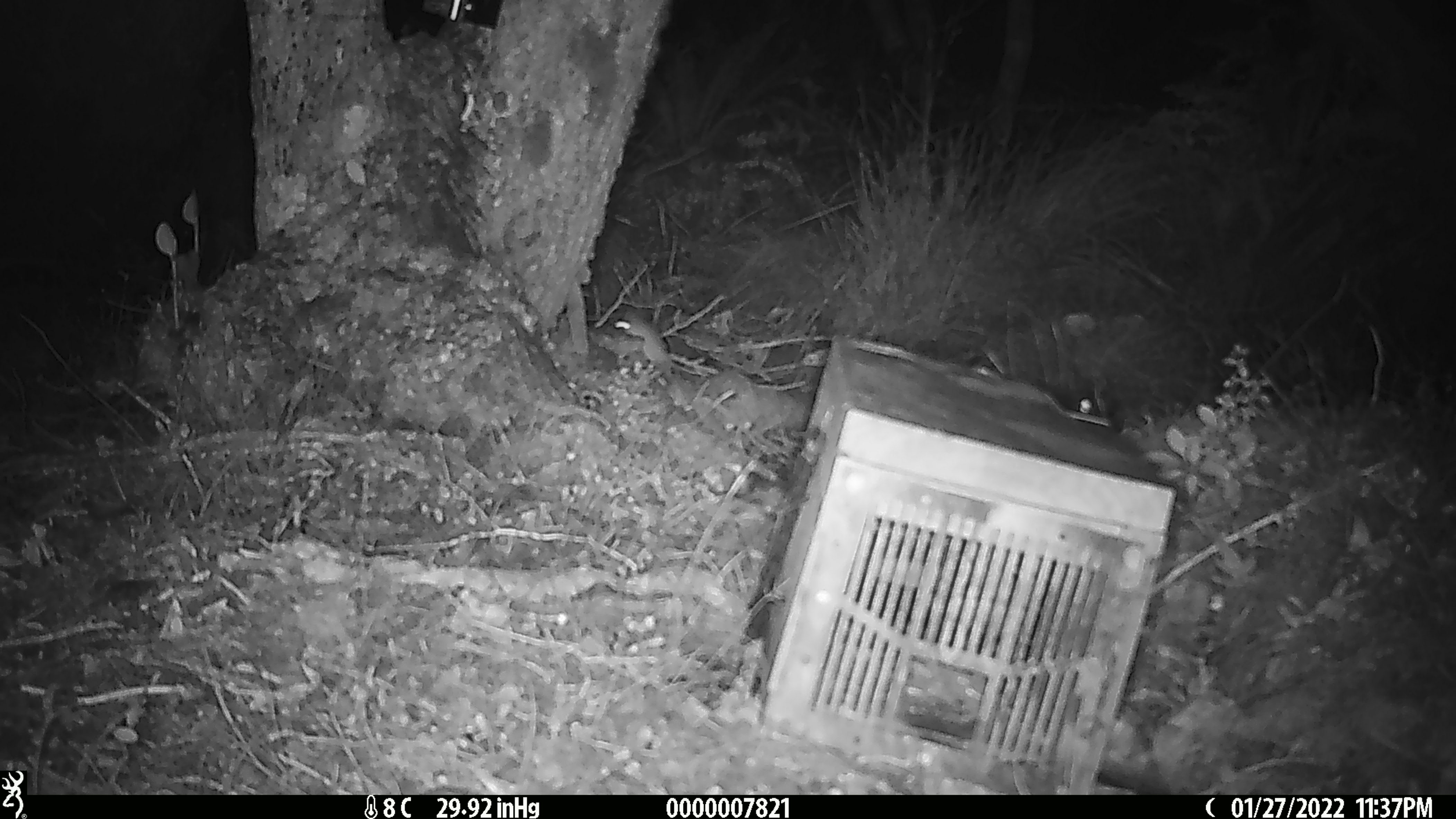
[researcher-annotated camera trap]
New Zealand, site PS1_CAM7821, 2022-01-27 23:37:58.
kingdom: Animalia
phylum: Chordata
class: Mammalia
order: Rodentia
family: Muridae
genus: Mus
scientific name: Mus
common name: mouse